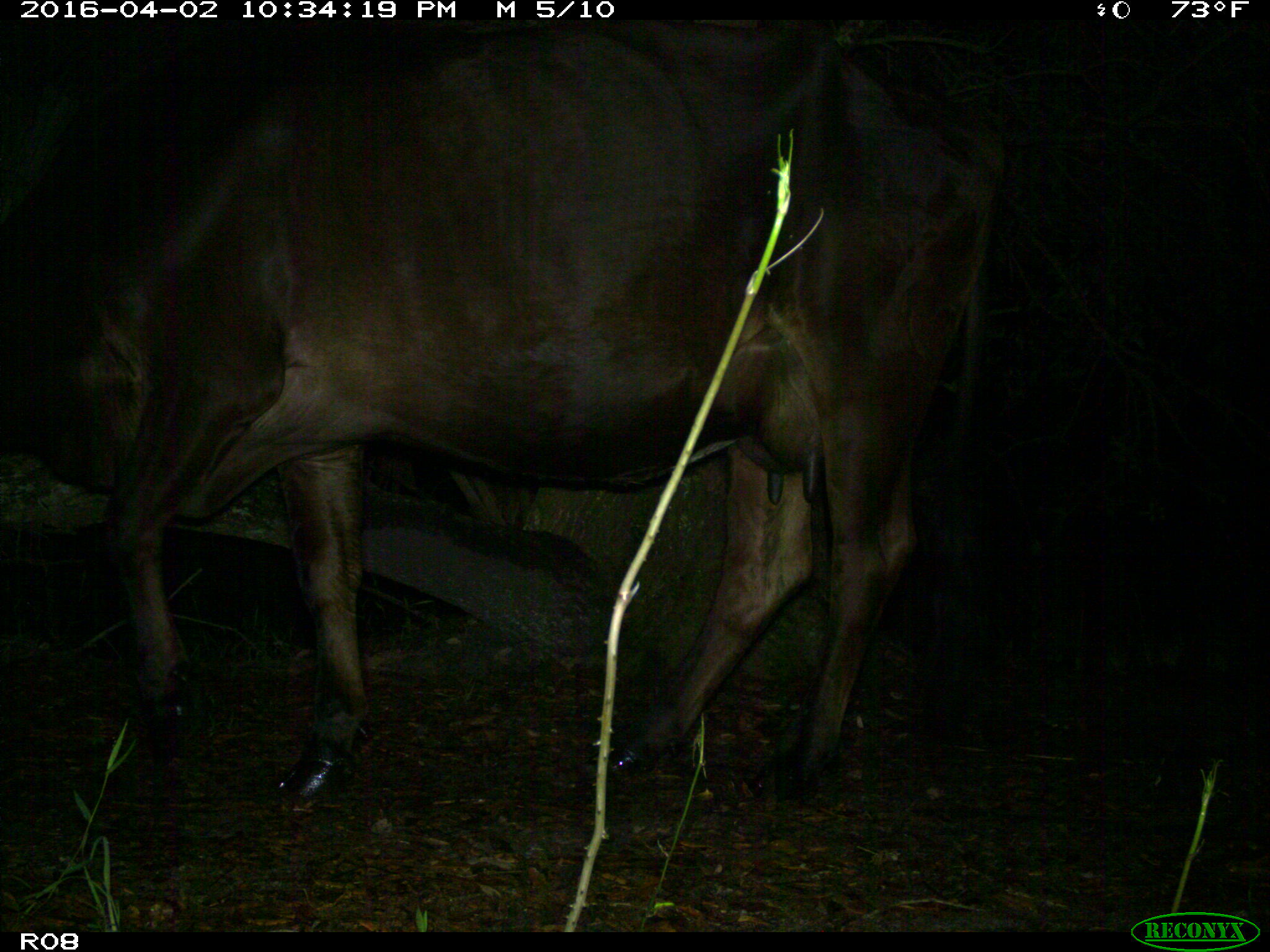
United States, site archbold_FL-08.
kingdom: Animalia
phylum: Chordata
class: Mammalia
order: Artiodactyla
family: Bovidae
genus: Bos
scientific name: Bos taurus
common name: domestic cow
Bos taurus (domestic cow).